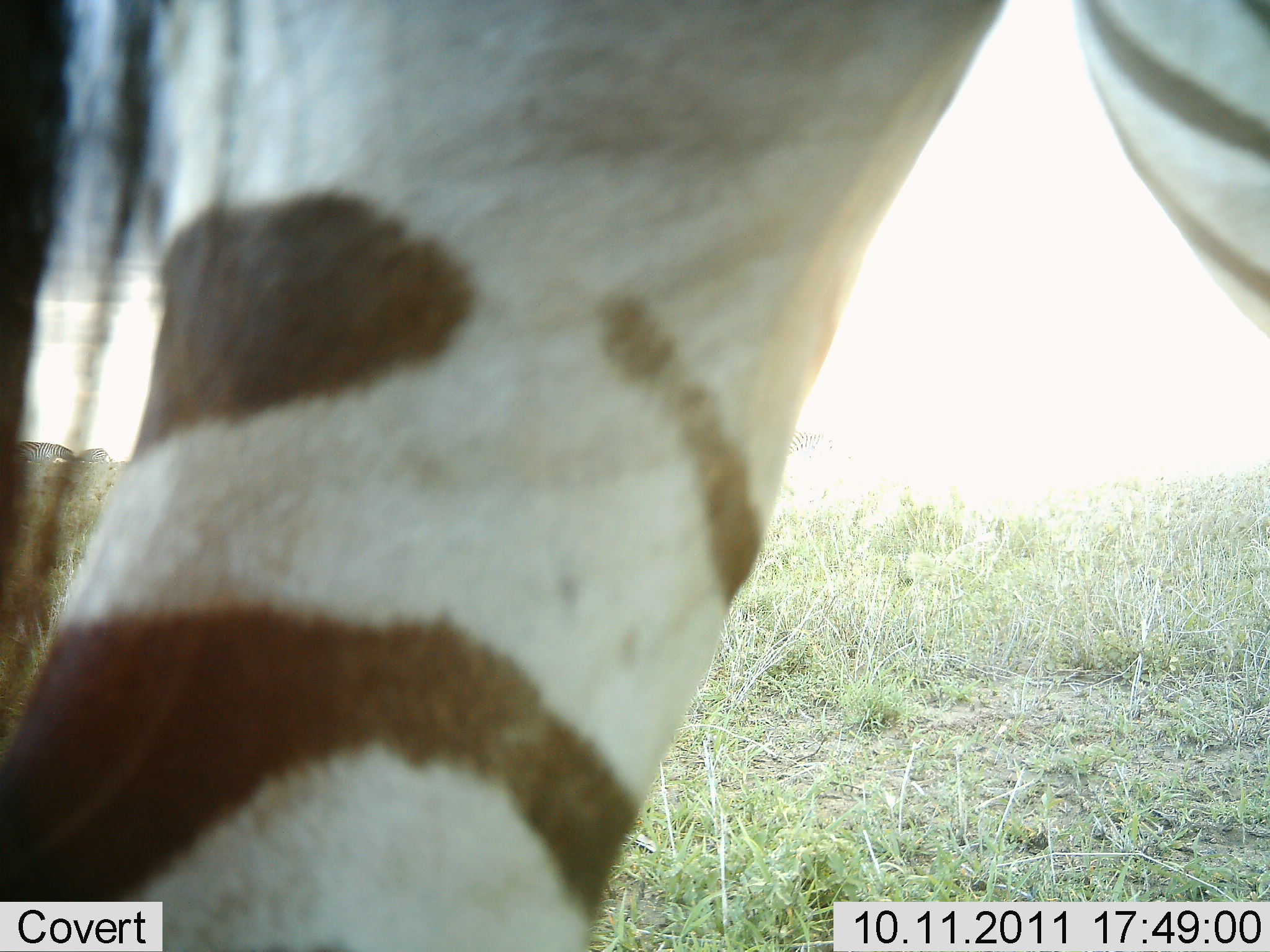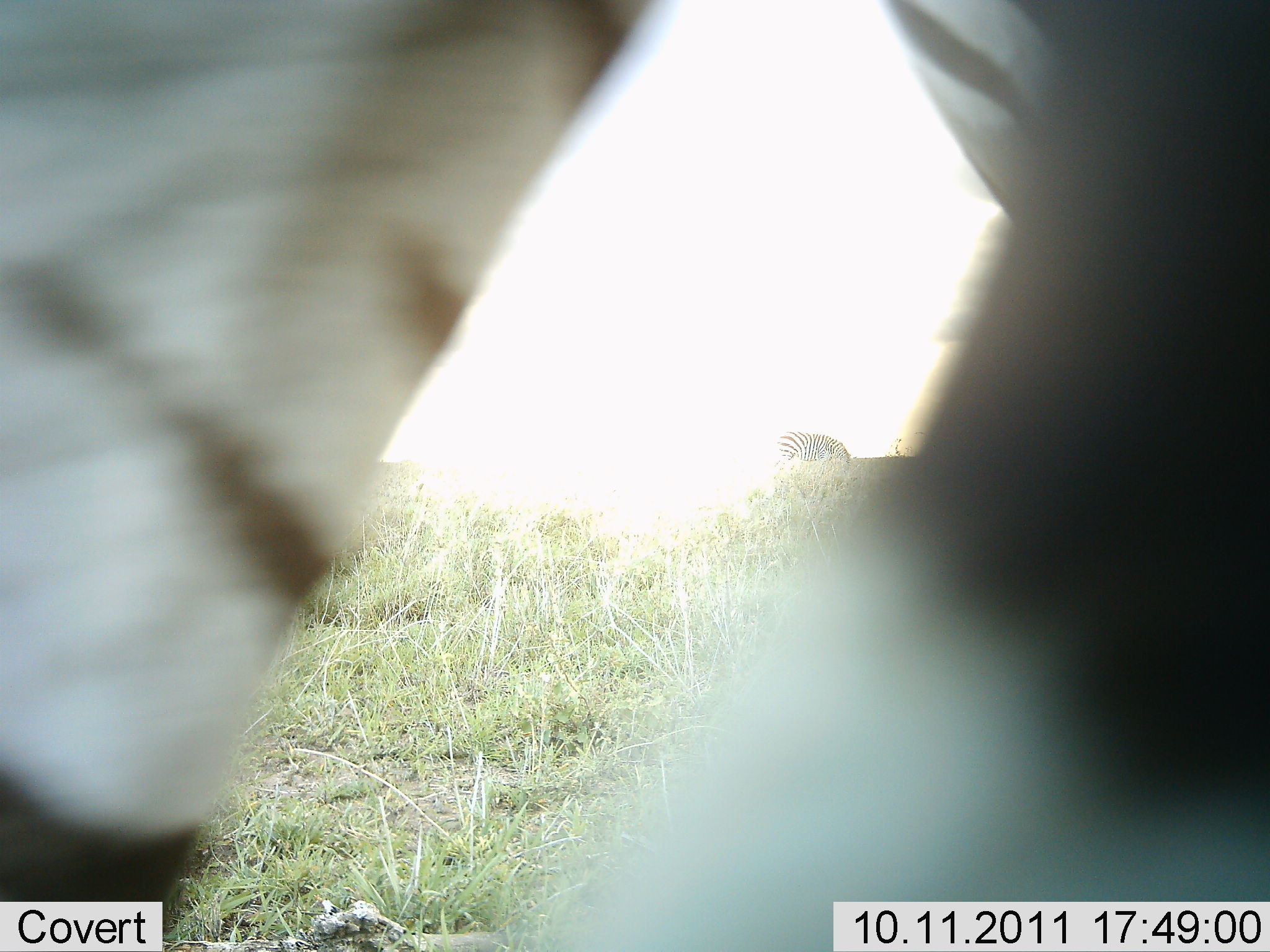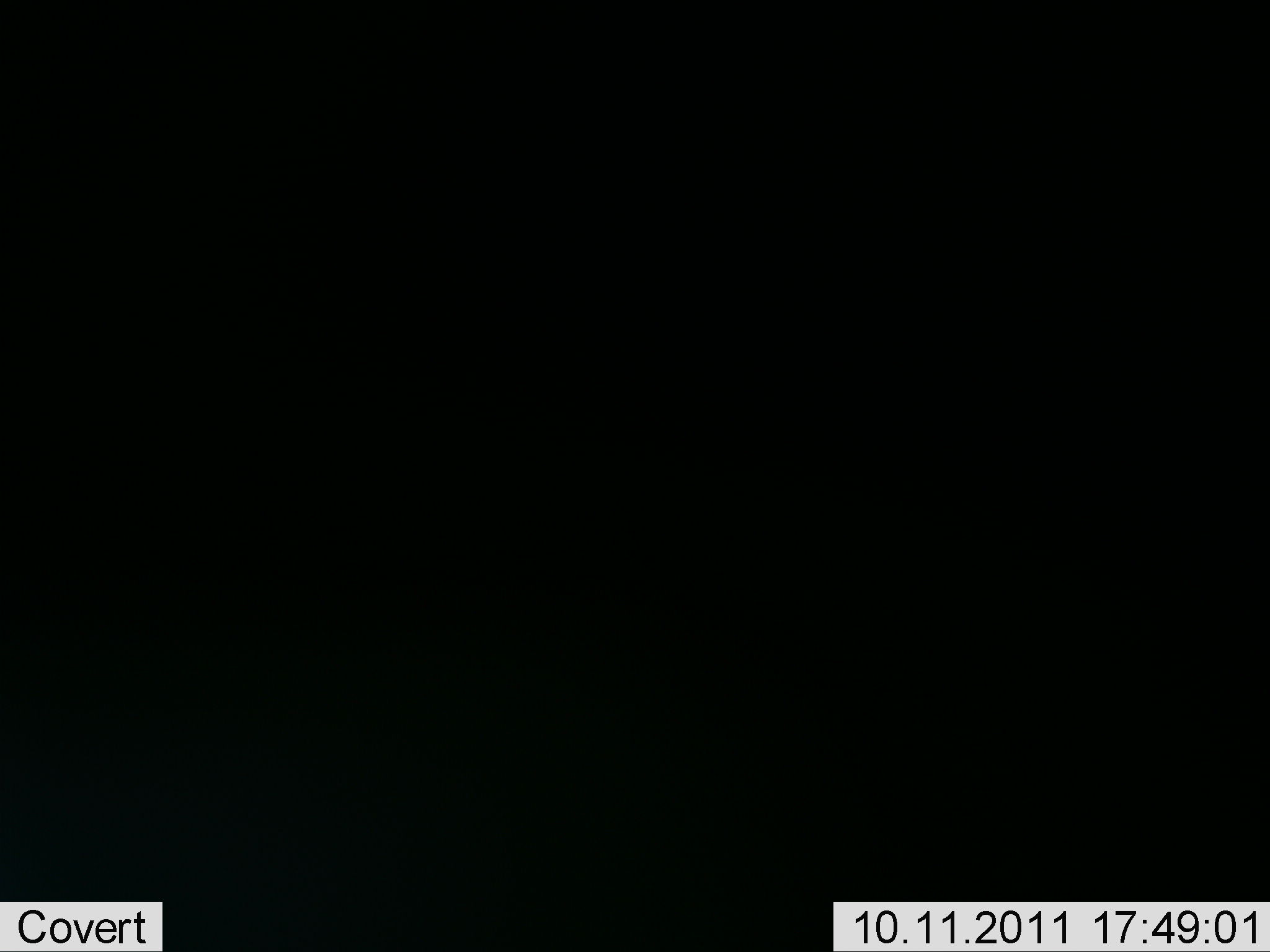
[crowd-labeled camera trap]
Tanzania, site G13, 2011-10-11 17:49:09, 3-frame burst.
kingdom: Animalia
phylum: Chordata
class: Mammalia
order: Perissodactyla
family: Equidae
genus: Equus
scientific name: Equus quagga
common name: plains zebra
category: zebra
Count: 1.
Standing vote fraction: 50%.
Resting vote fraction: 0%.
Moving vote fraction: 30%.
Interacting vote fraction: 10%.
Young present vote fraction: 0%.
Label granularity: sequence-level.